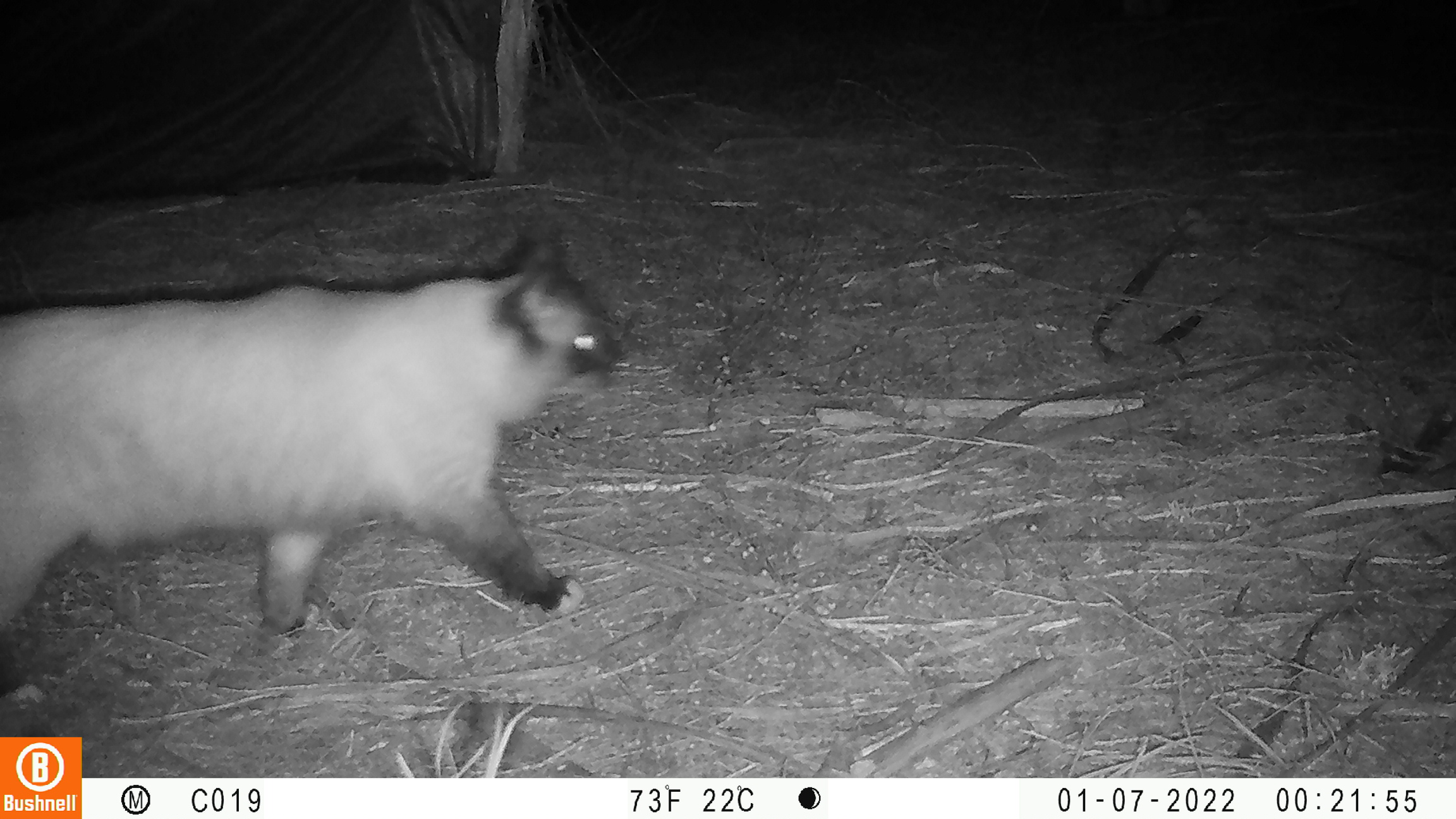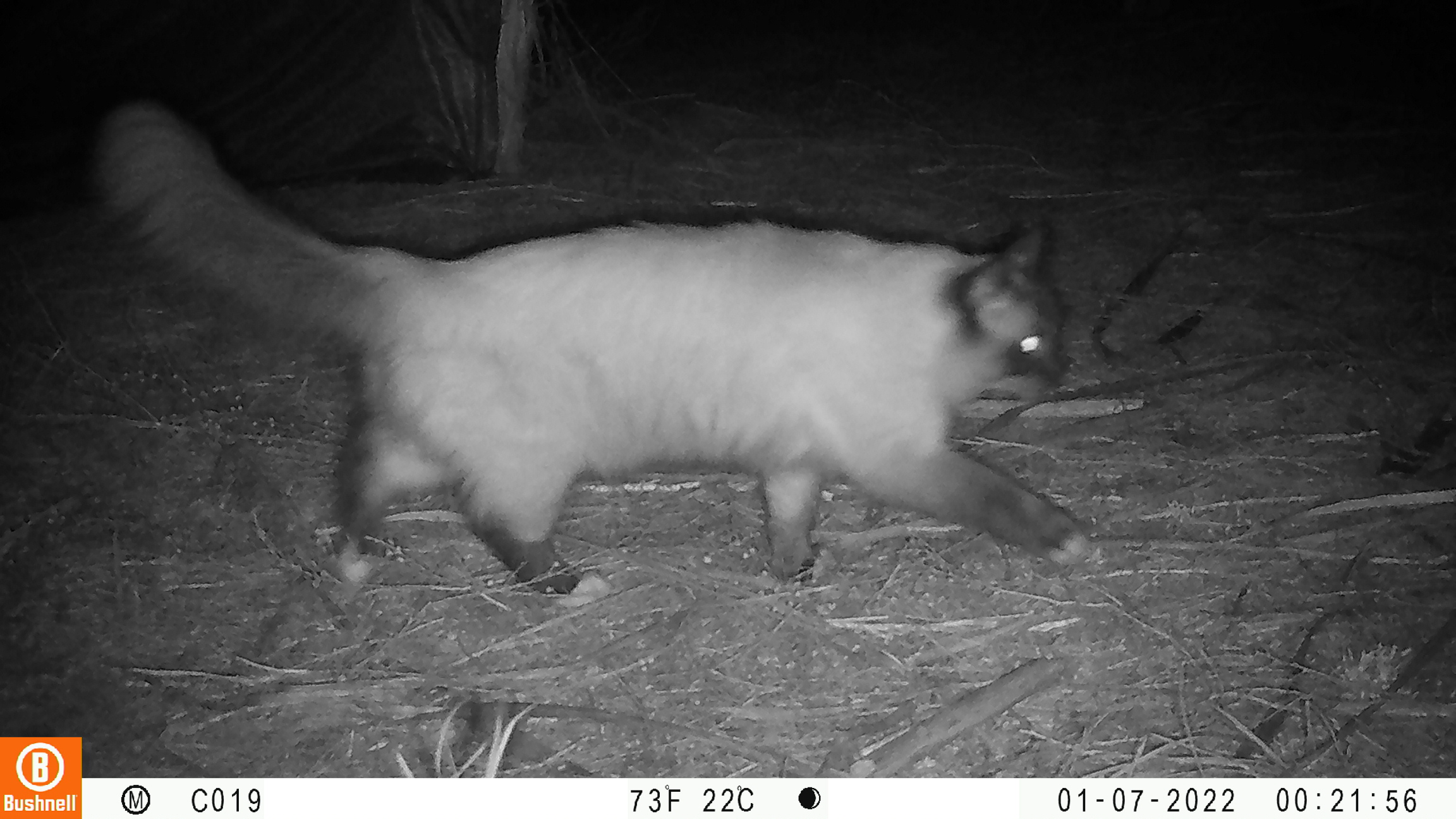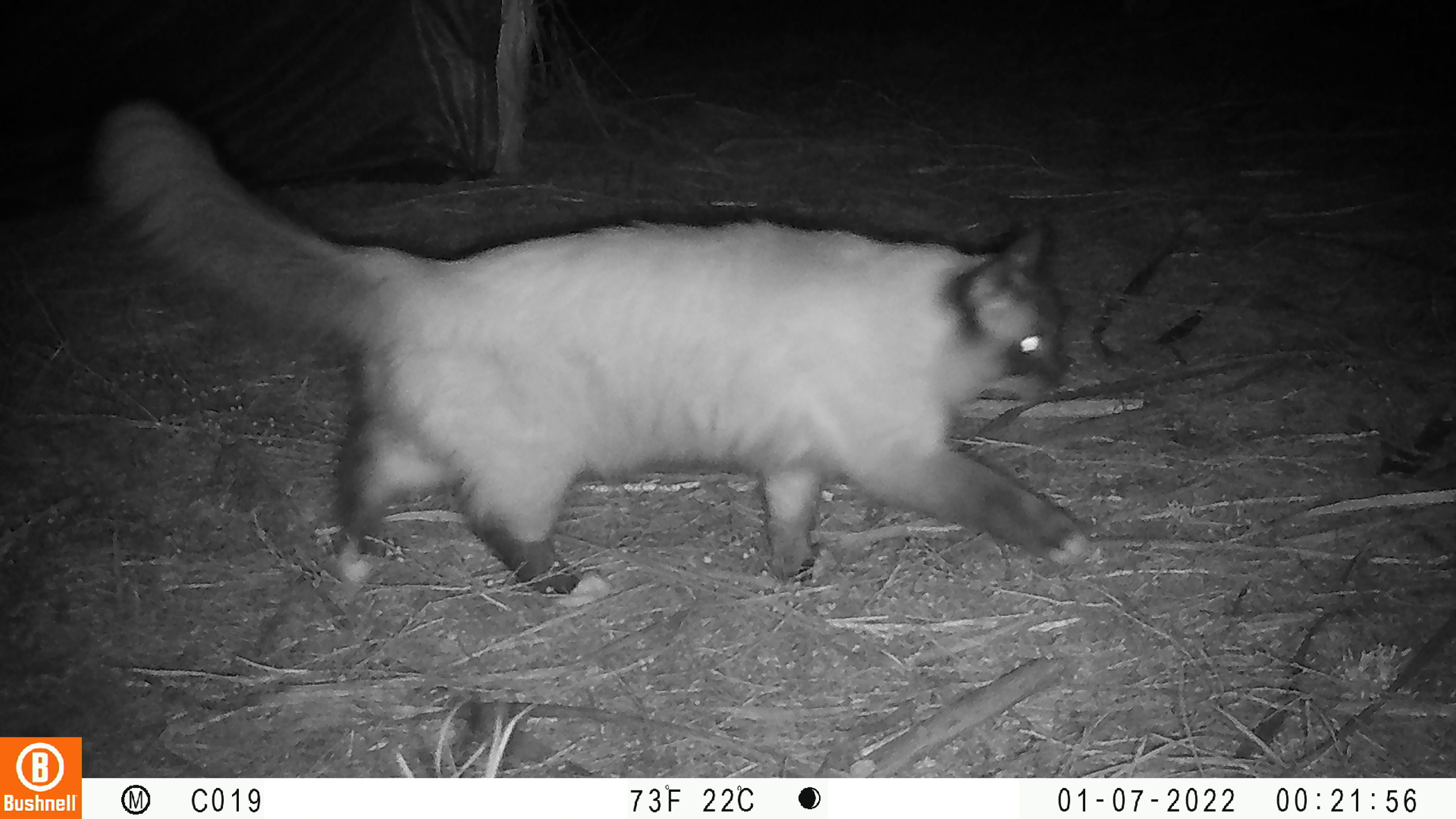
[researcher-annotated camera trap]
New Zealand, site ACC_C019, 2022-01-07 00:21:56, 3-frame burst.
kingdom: Animalia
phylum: Chordata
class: Mammalia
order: Carnivora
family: Felidae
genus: Felis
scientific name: Felis catus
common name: domestic cat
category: cat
Cat (domestic cat) (Felis catus).